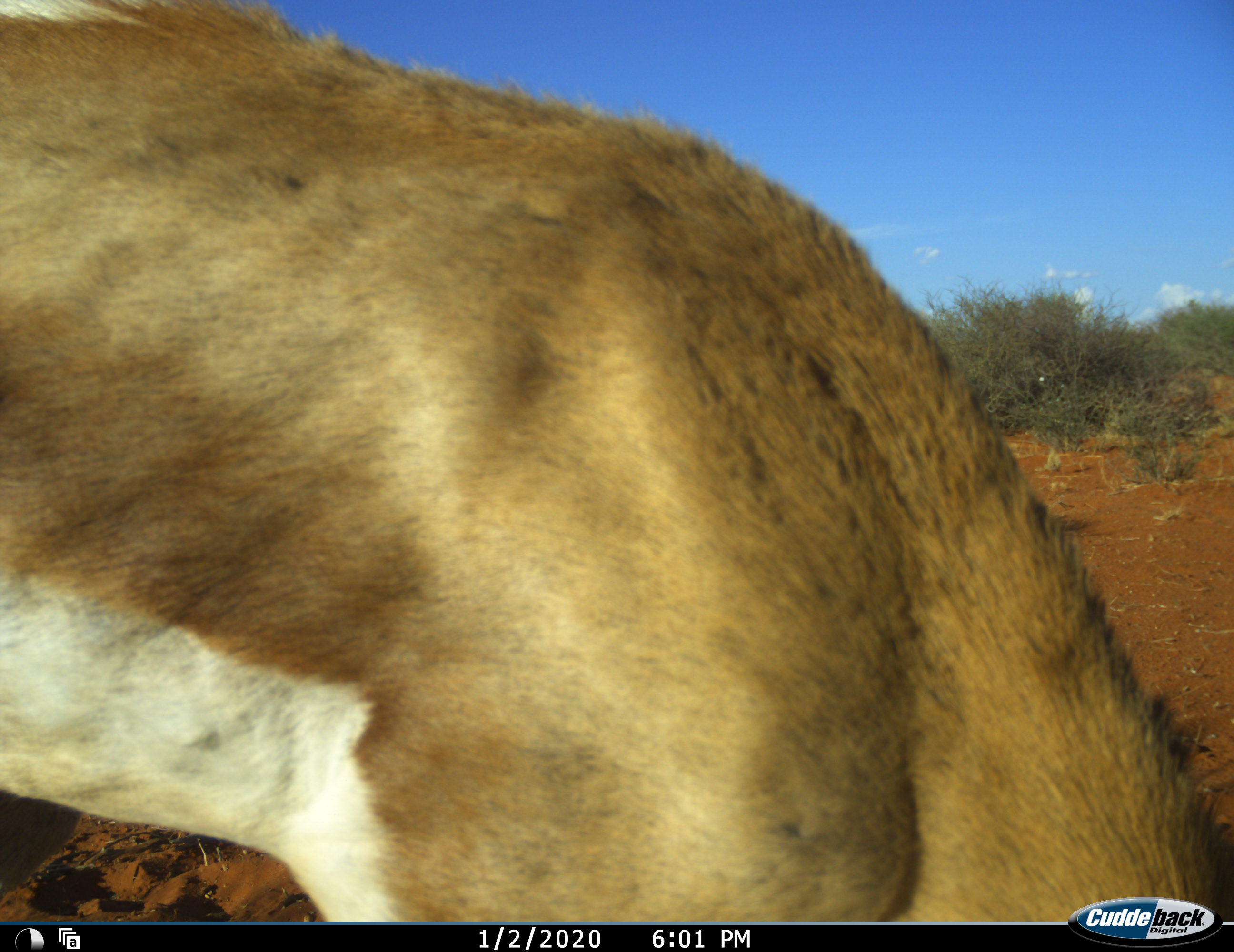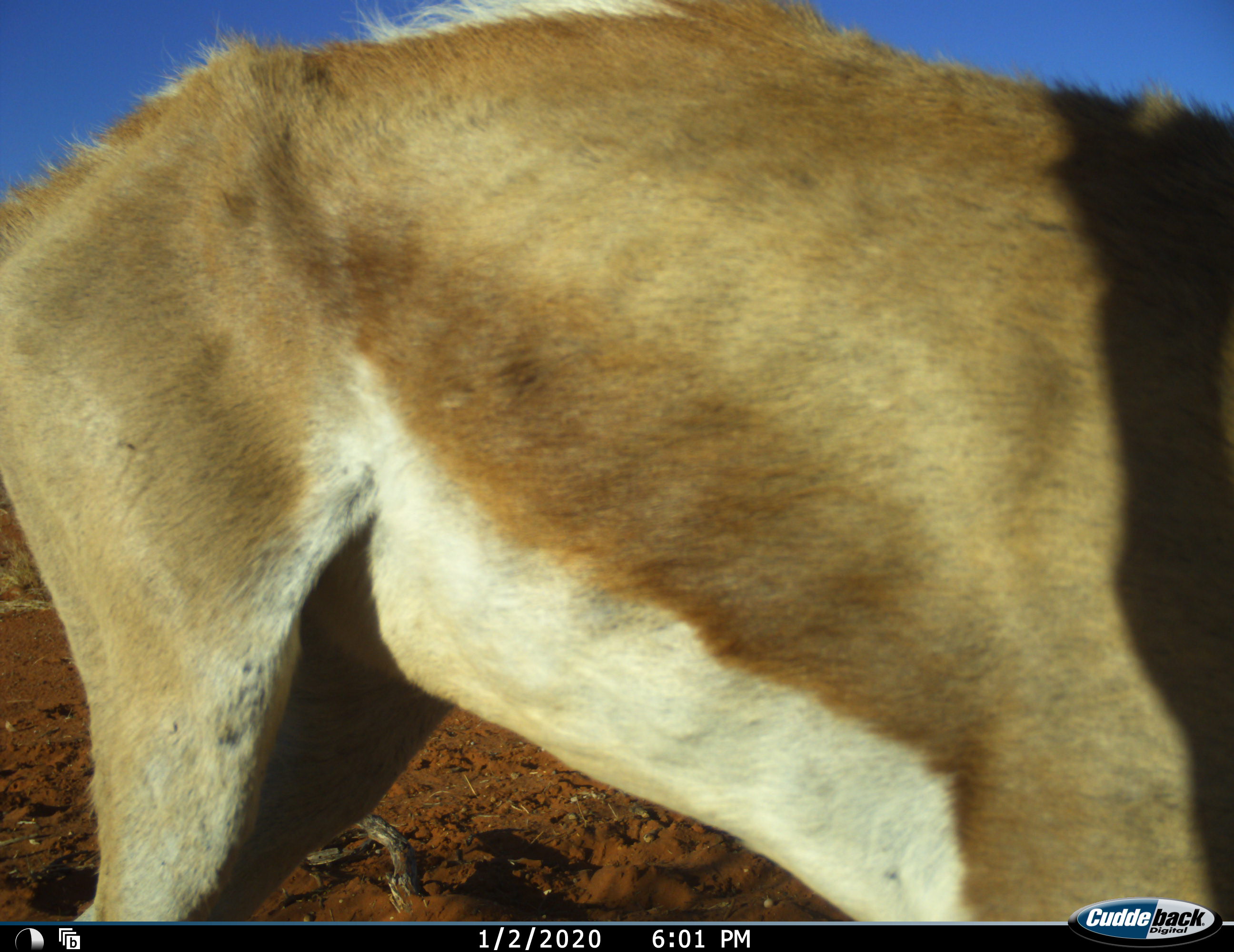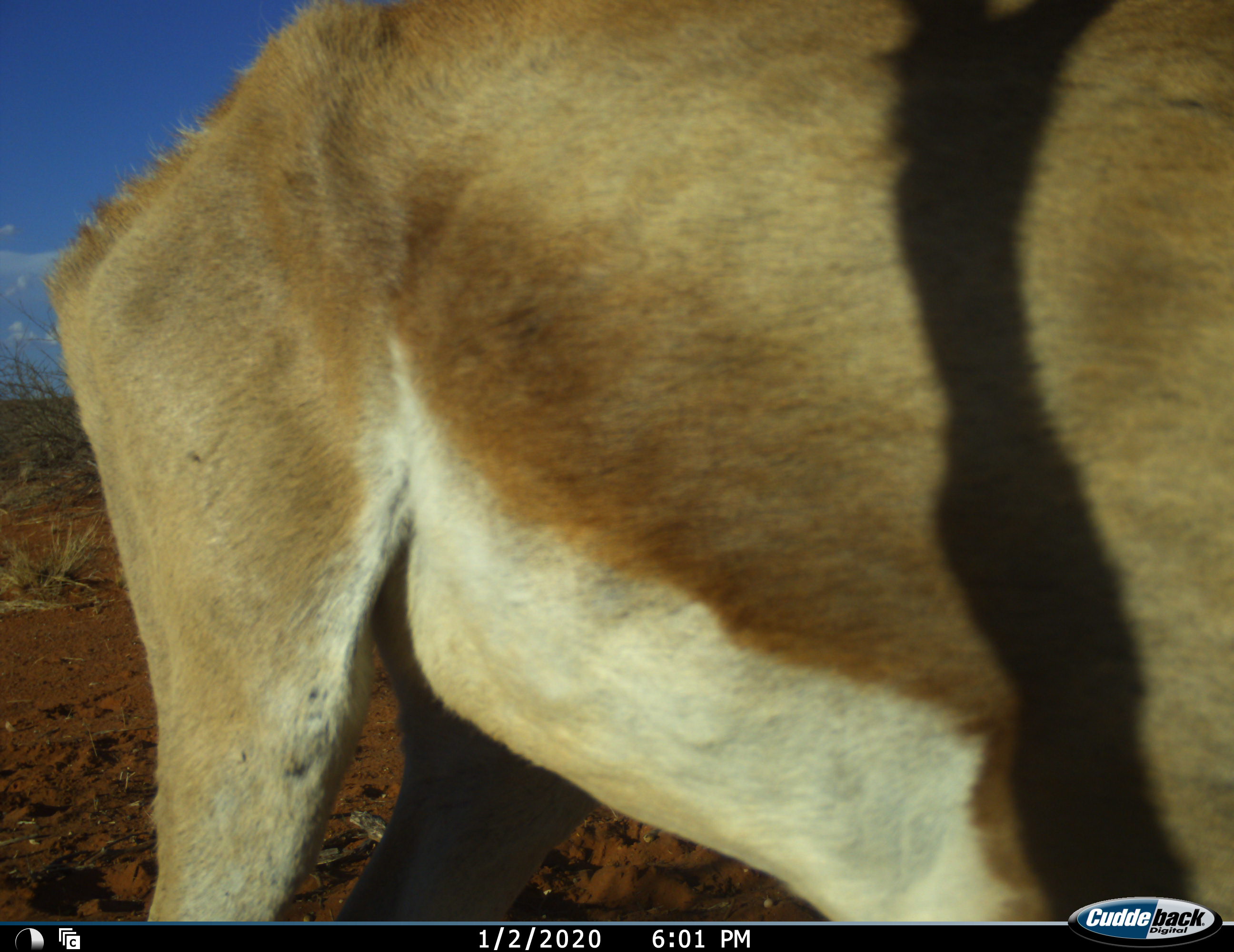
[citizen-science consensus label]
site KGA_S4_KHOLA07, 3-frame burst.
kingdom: Animalia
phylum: Chordata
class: Mammalia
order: Artiodactyla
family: Bovidae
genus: Antidorcas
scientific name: Antidorcas marsupialis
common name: springbok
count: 1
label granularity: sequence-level